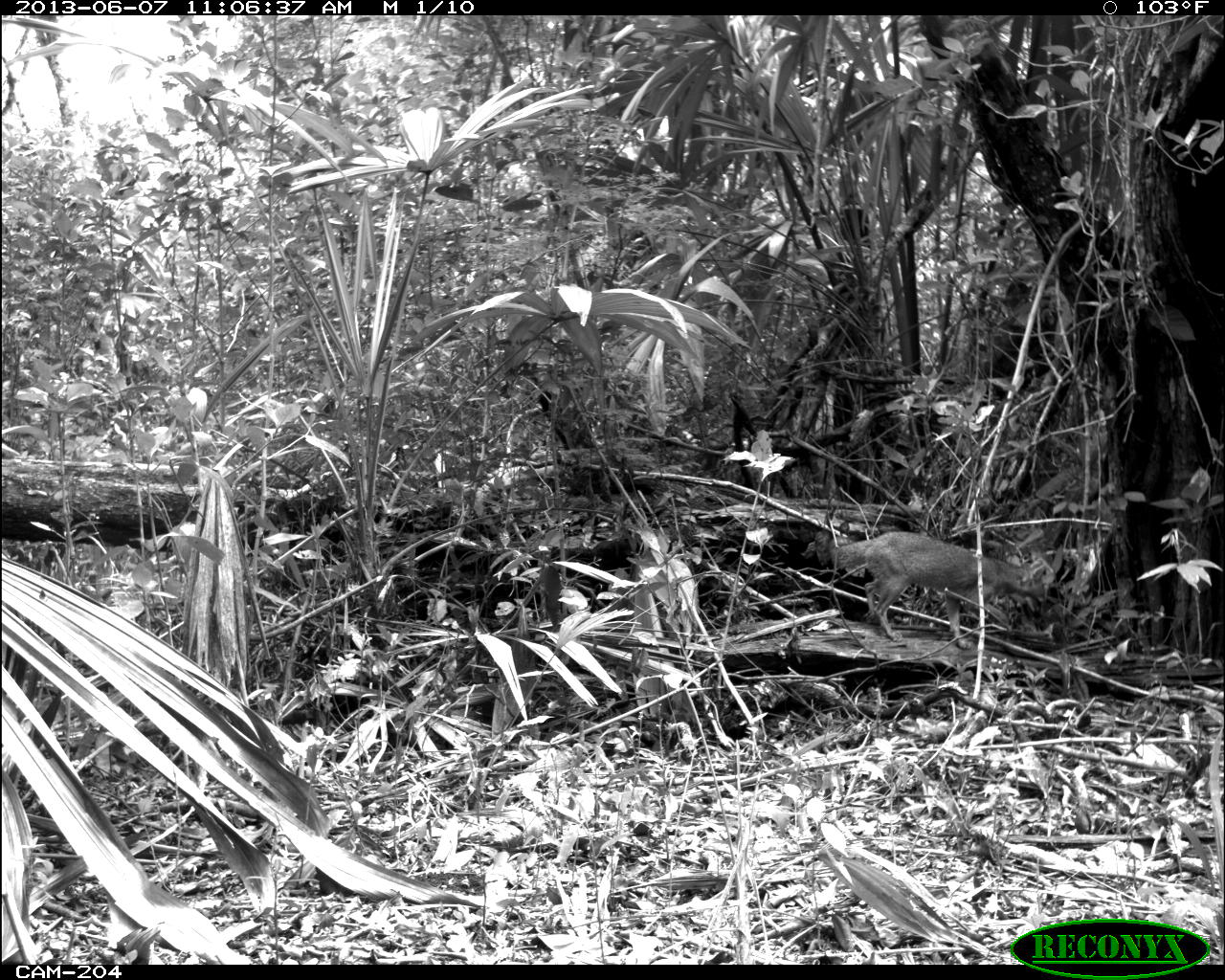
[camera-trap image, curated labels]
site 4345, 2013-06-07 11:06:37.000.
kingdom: Animalia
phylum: Chordata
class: Mammalia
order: Carnivora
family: Canidae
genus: Urocyon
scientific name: Urocyon cinereoargenteus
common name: gray fox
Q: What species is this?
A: Urocyon cinereoargenteus (gray fox).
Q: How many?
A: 1.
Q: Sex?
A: Female.